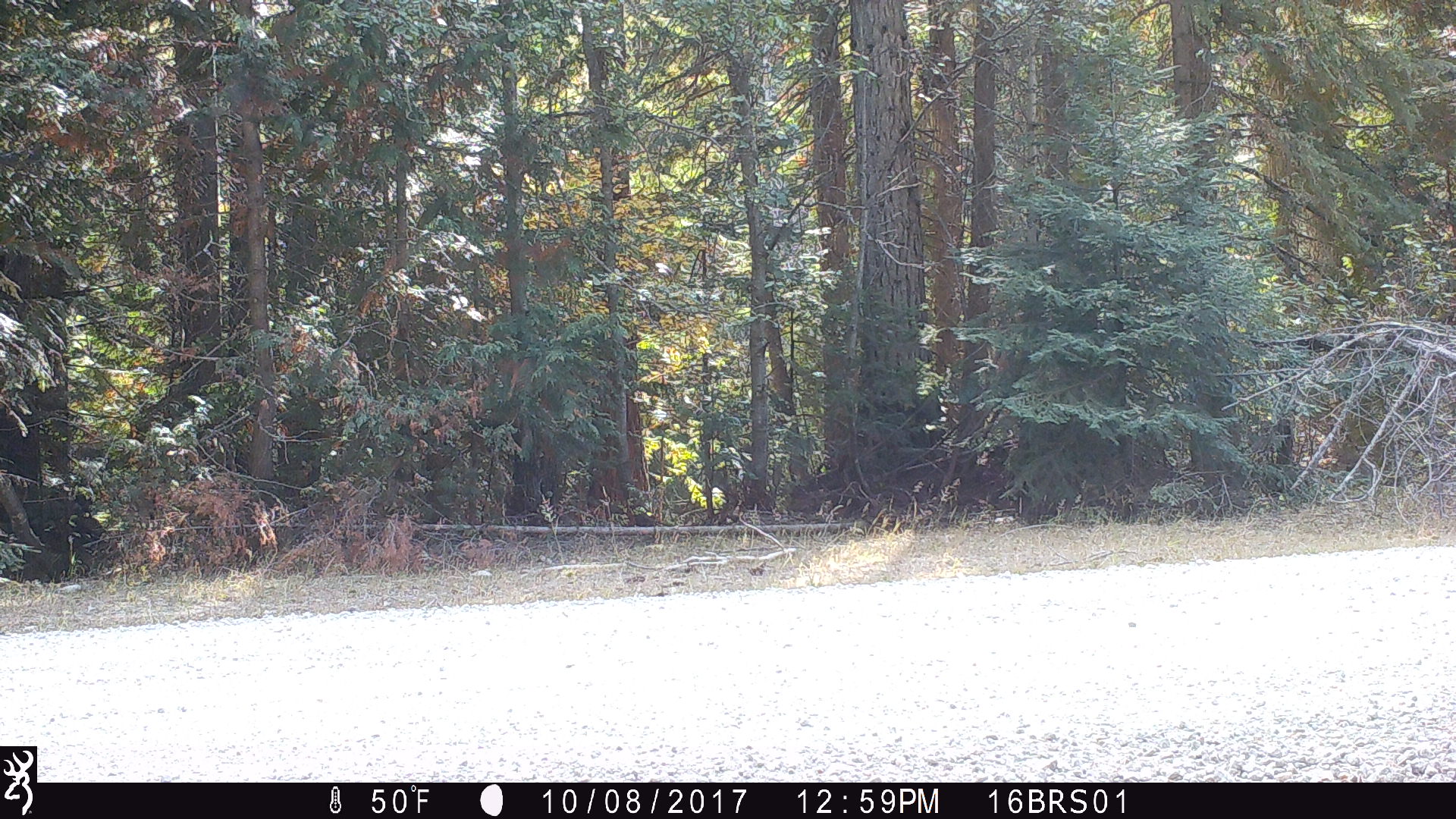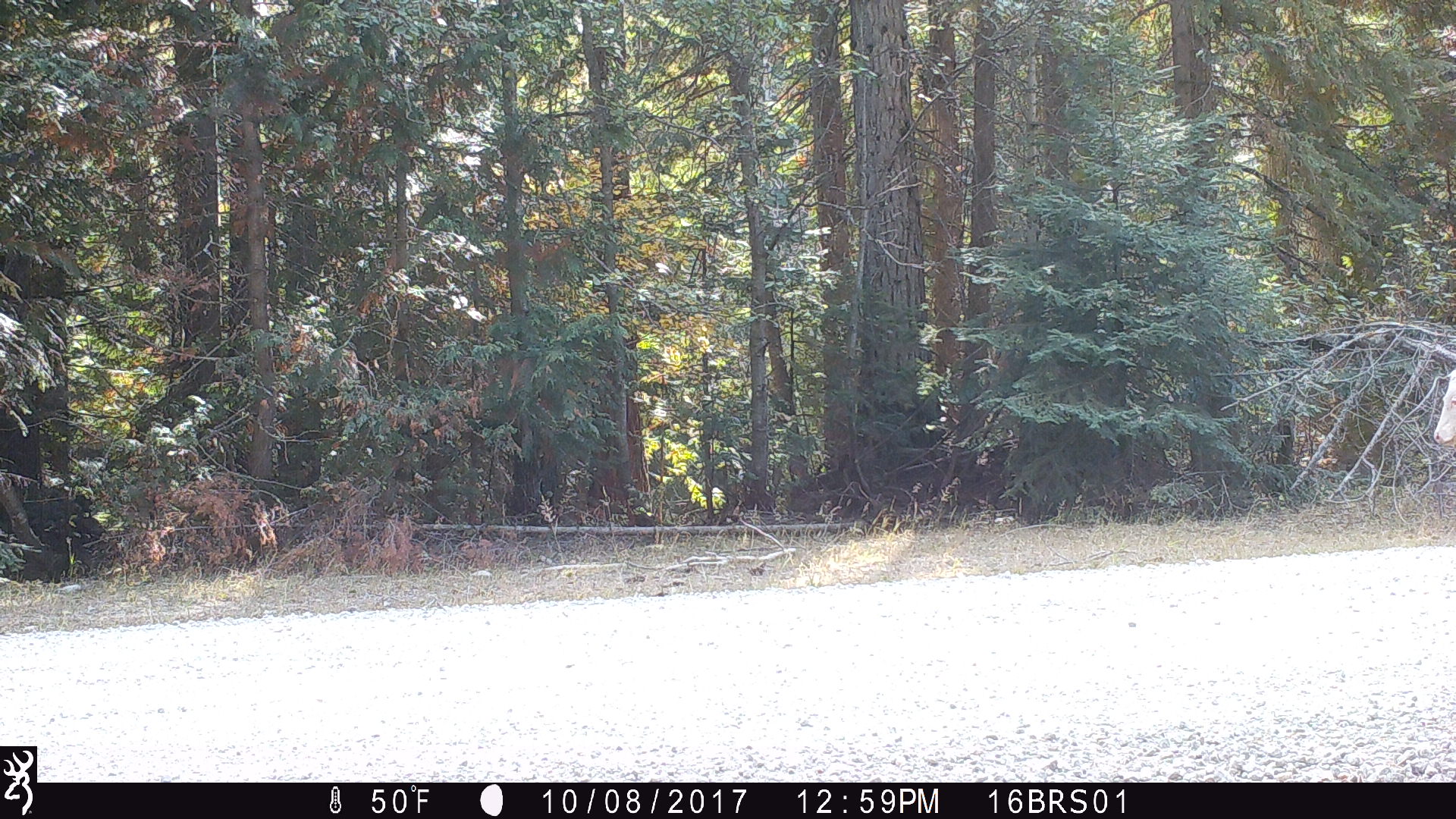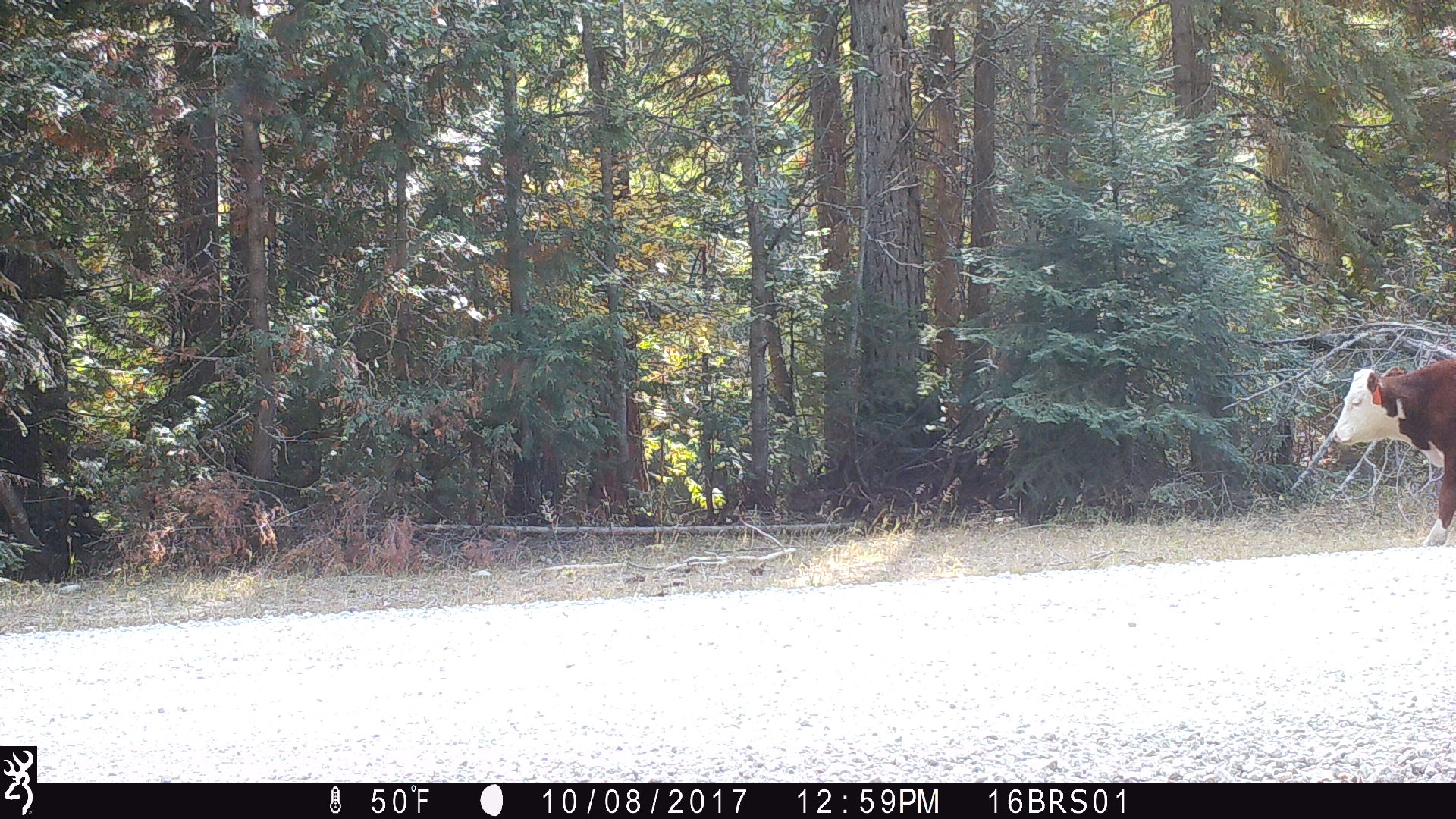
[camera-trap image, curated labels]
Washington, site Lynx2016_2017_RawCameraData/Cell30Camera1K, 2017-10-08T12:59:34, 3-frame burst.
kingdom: Animalia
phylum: Chordata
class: Mammalia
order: Artiodactyla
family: Bovidae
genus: Bos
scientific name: Bos taurus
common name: domestic cattle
Domestic cattle (Bos taurus). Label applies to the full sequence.